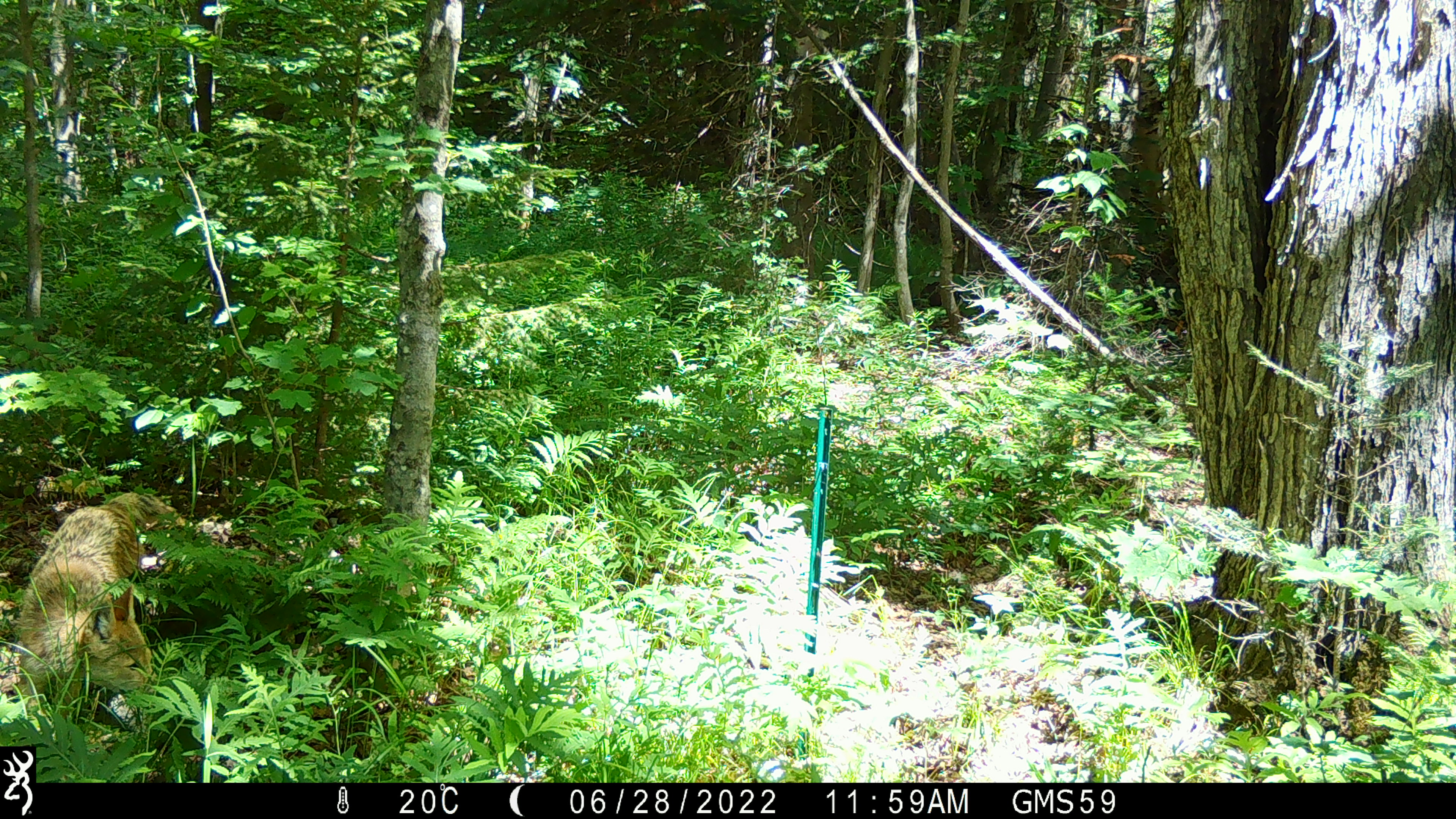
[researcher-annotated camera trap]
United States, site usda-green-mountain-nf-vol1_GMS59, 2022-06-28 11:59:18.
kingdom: Animalia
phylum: Chordata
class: Mammalia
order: Carnivora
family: Canidae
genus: Canis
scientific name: Canis latrans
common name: coyote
Coyote (Canis latrans).